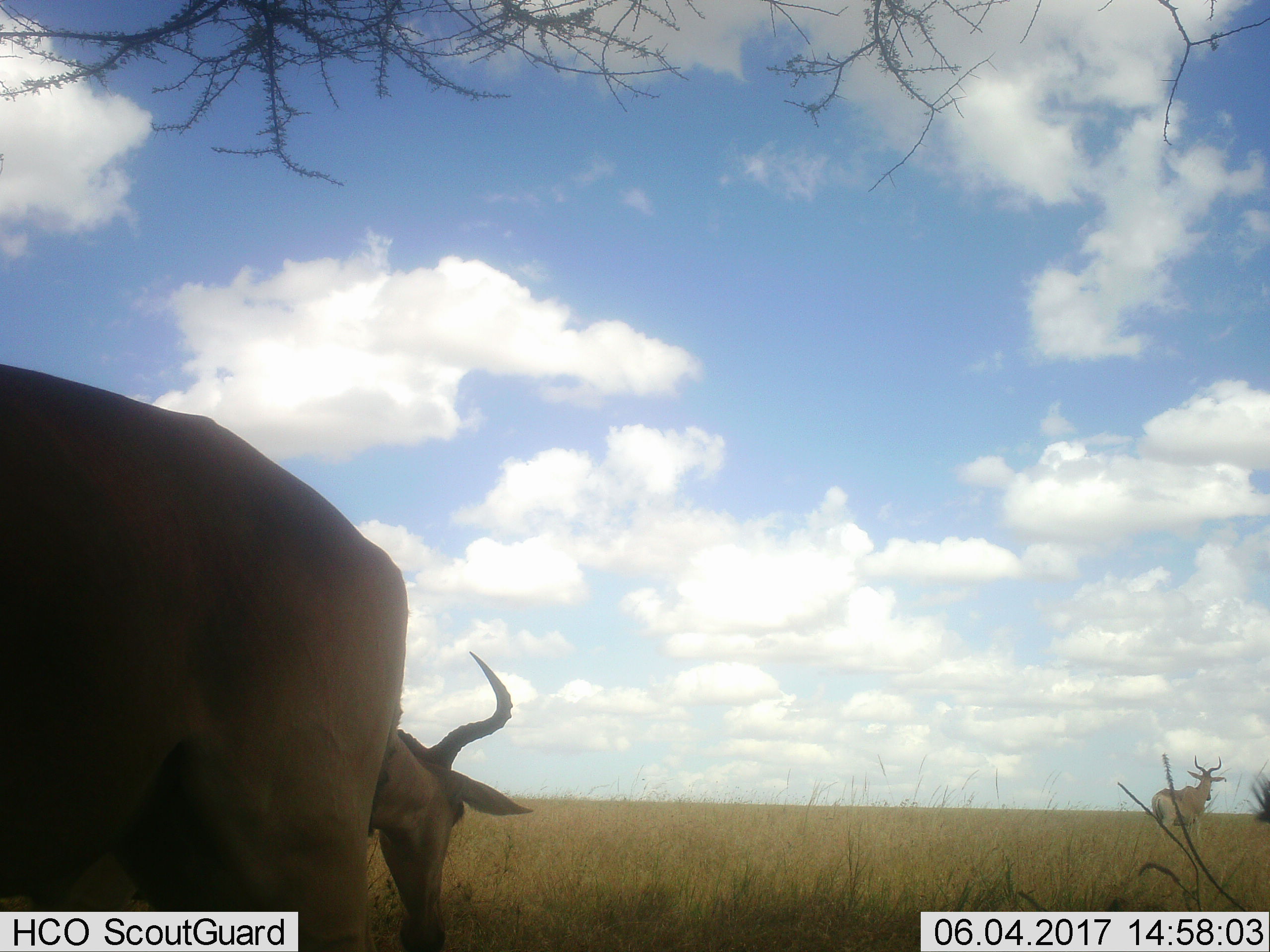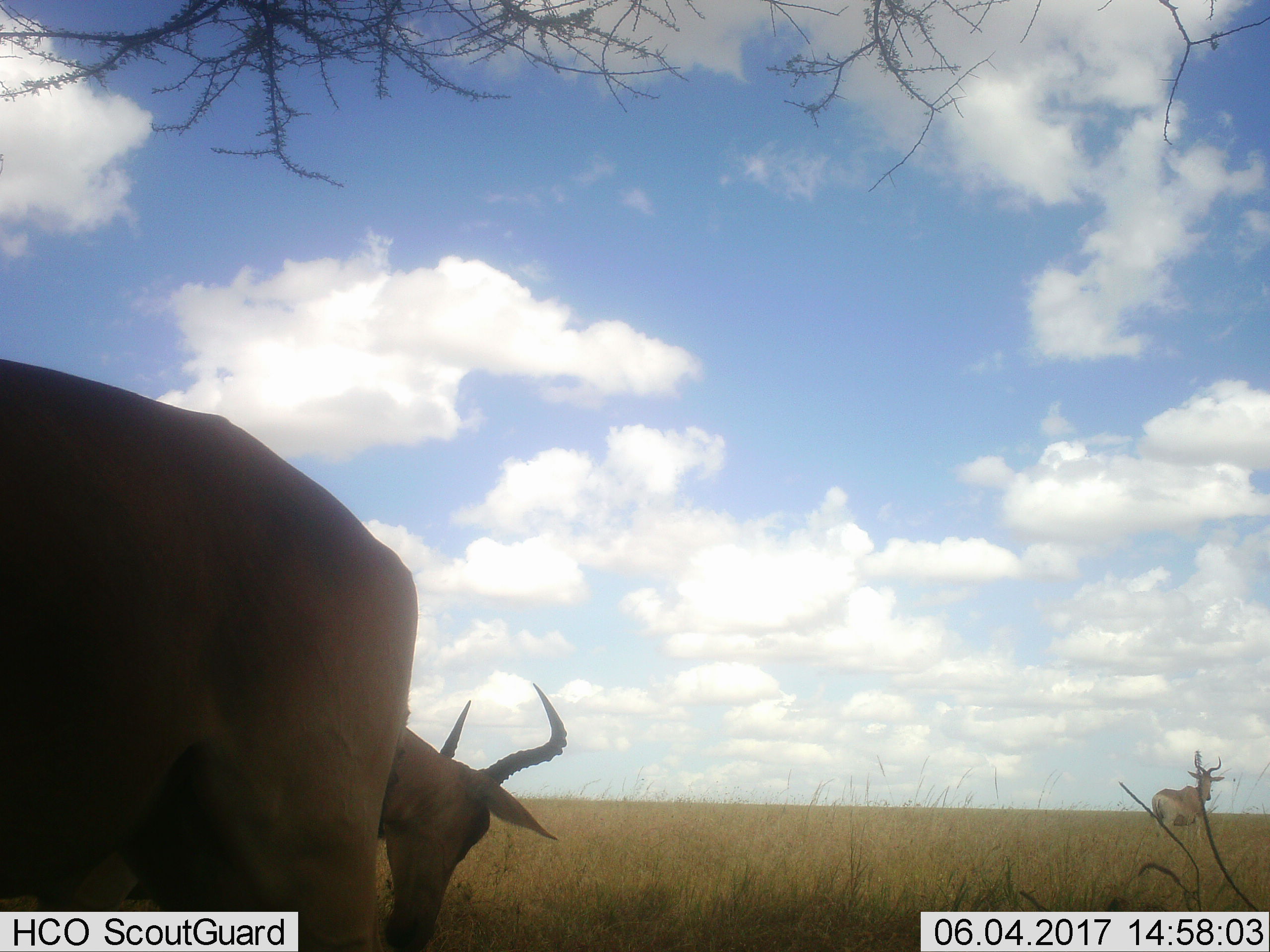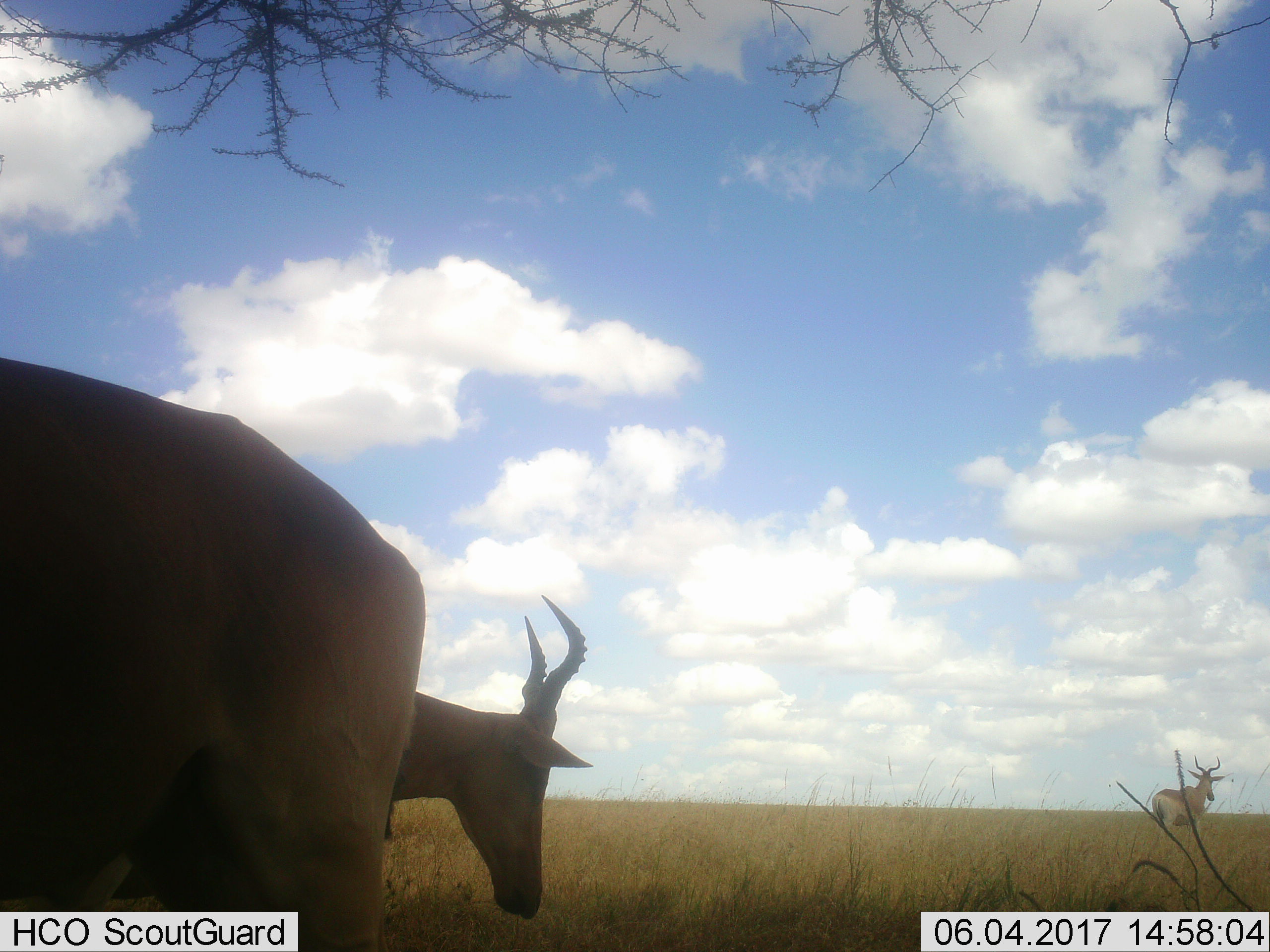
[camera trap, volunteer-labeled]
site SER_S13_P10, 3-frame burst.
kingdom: Animalia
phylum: Chordata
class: Mammalia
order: Artiodactyla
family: Bovidae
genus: Alcelaphus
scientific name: Alcelaphus buselaphus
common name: hartebeest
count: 2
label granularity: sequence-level